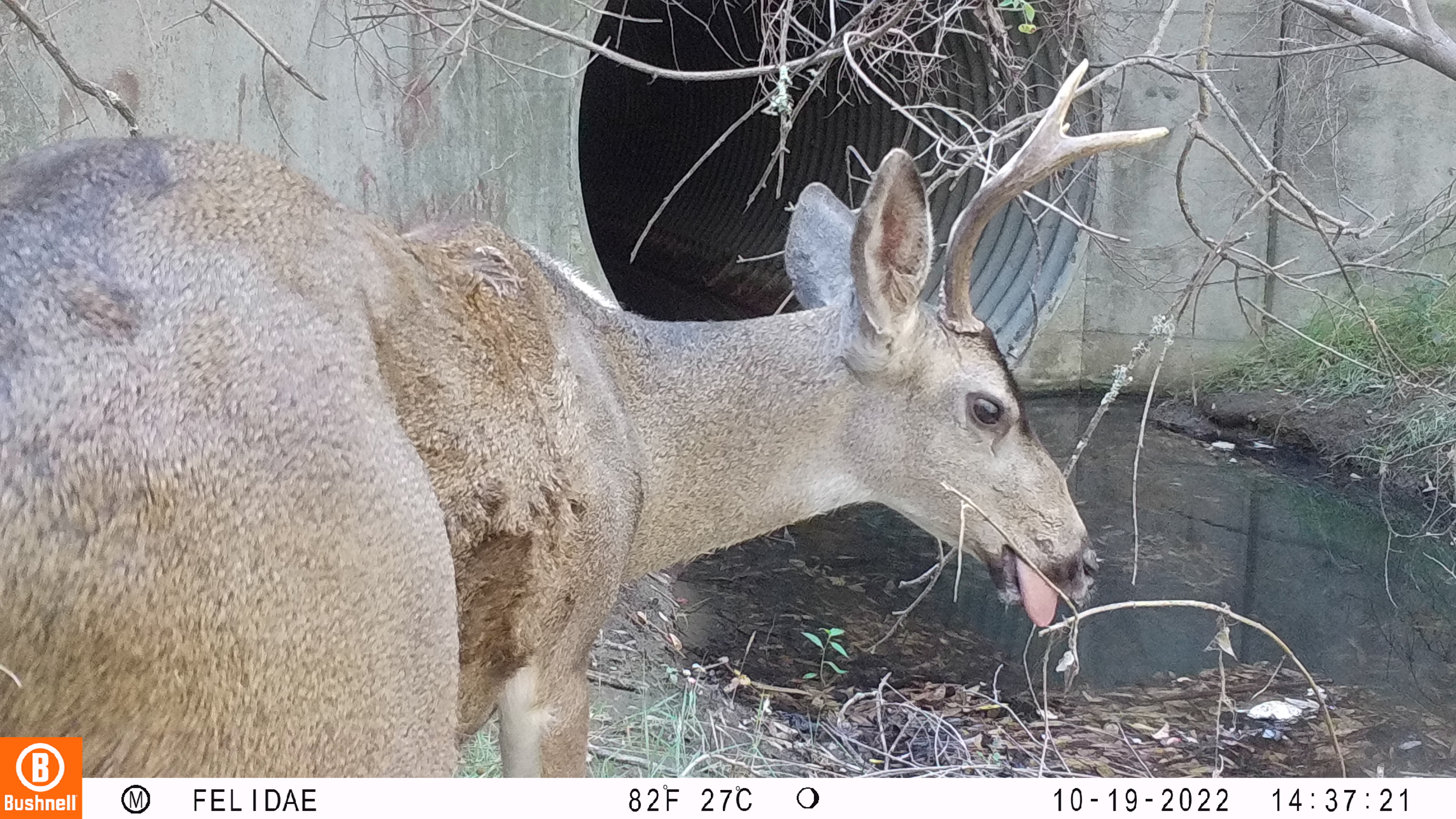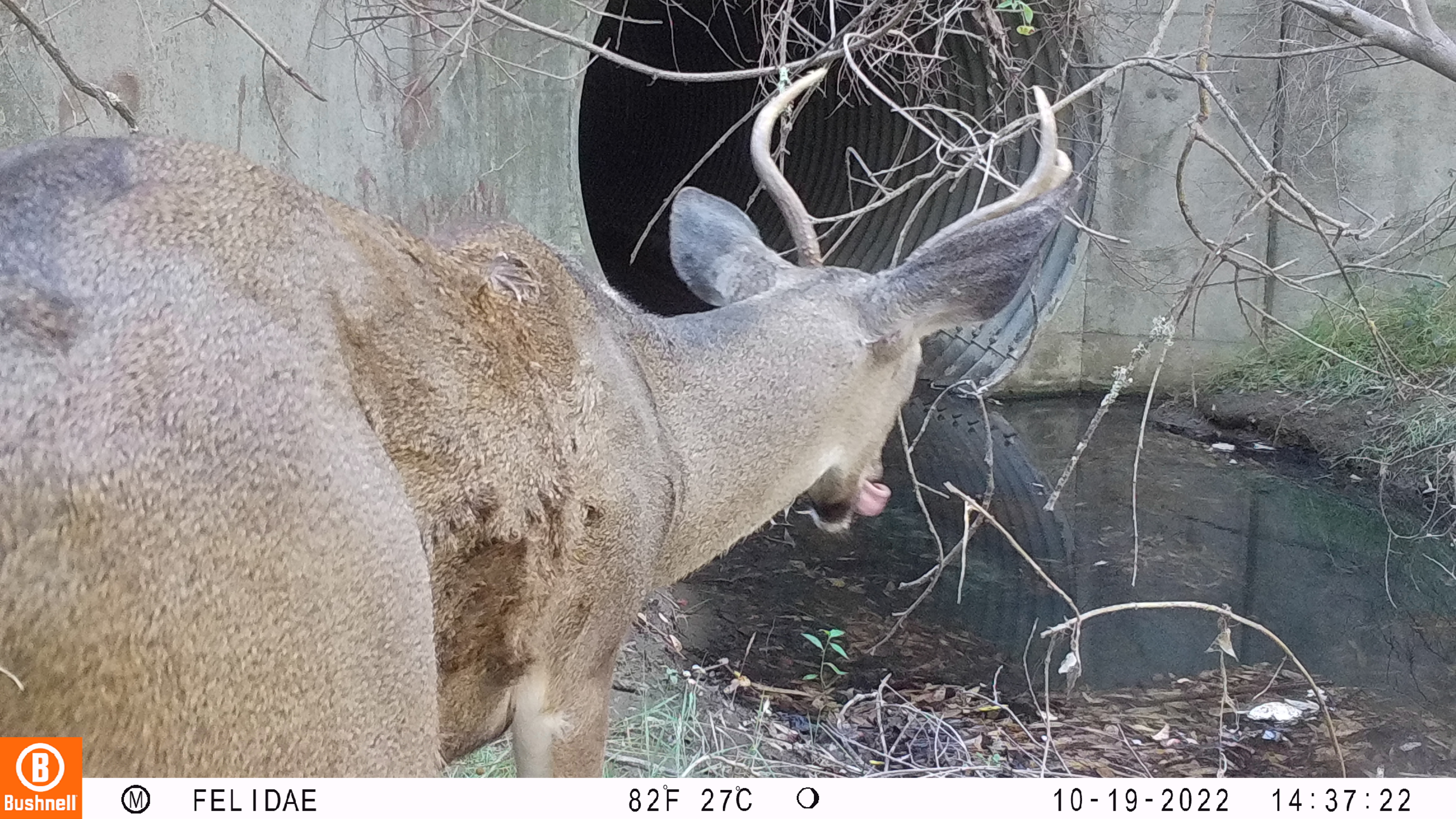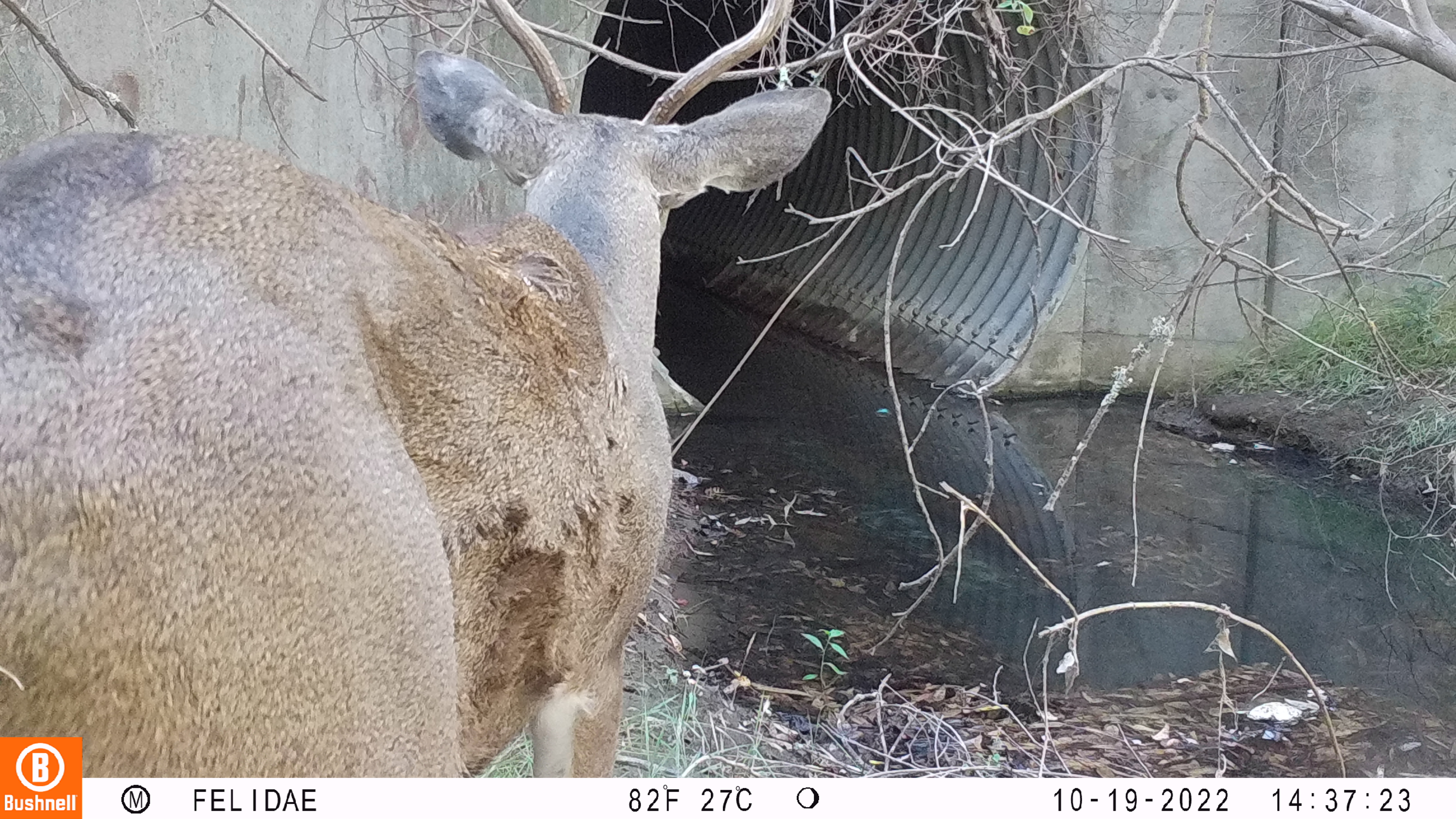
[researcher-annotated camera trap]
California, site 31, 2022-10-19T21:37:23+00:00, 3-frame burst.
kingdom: Animalia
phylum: Chordata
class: Mammalia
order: Artiodactyla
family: Cervidae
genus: Odocoileus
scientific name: Odocoileus hemionus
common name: mule deer